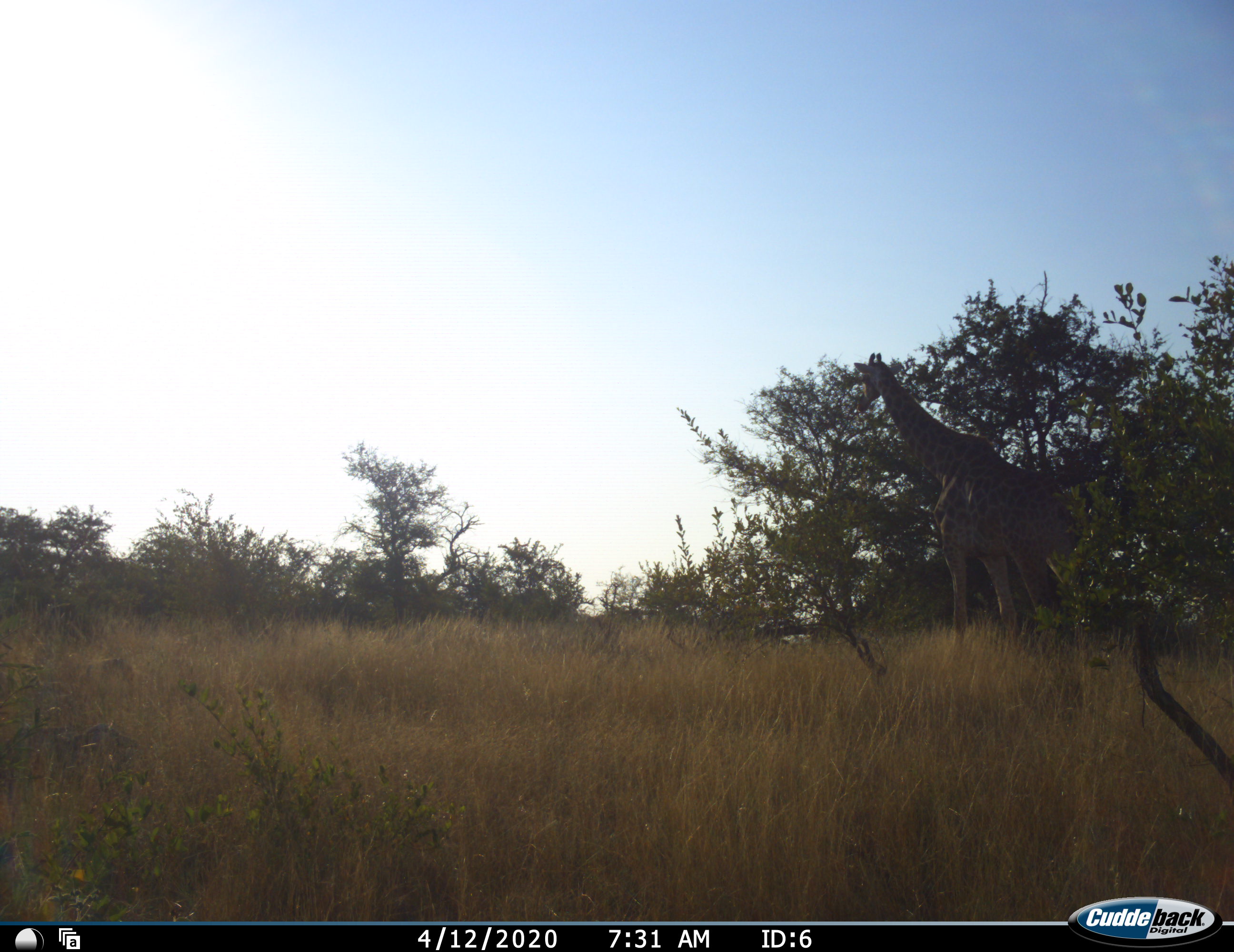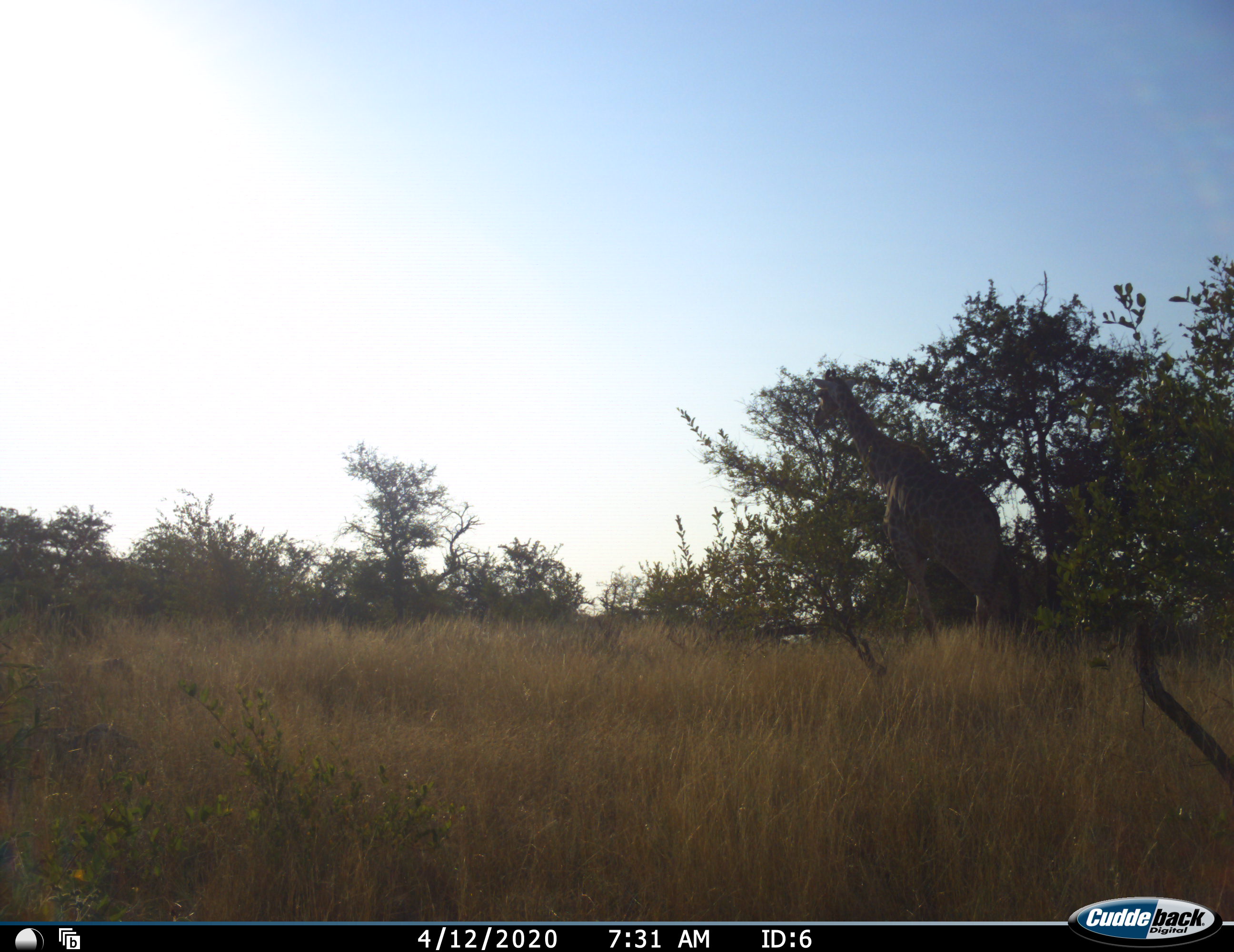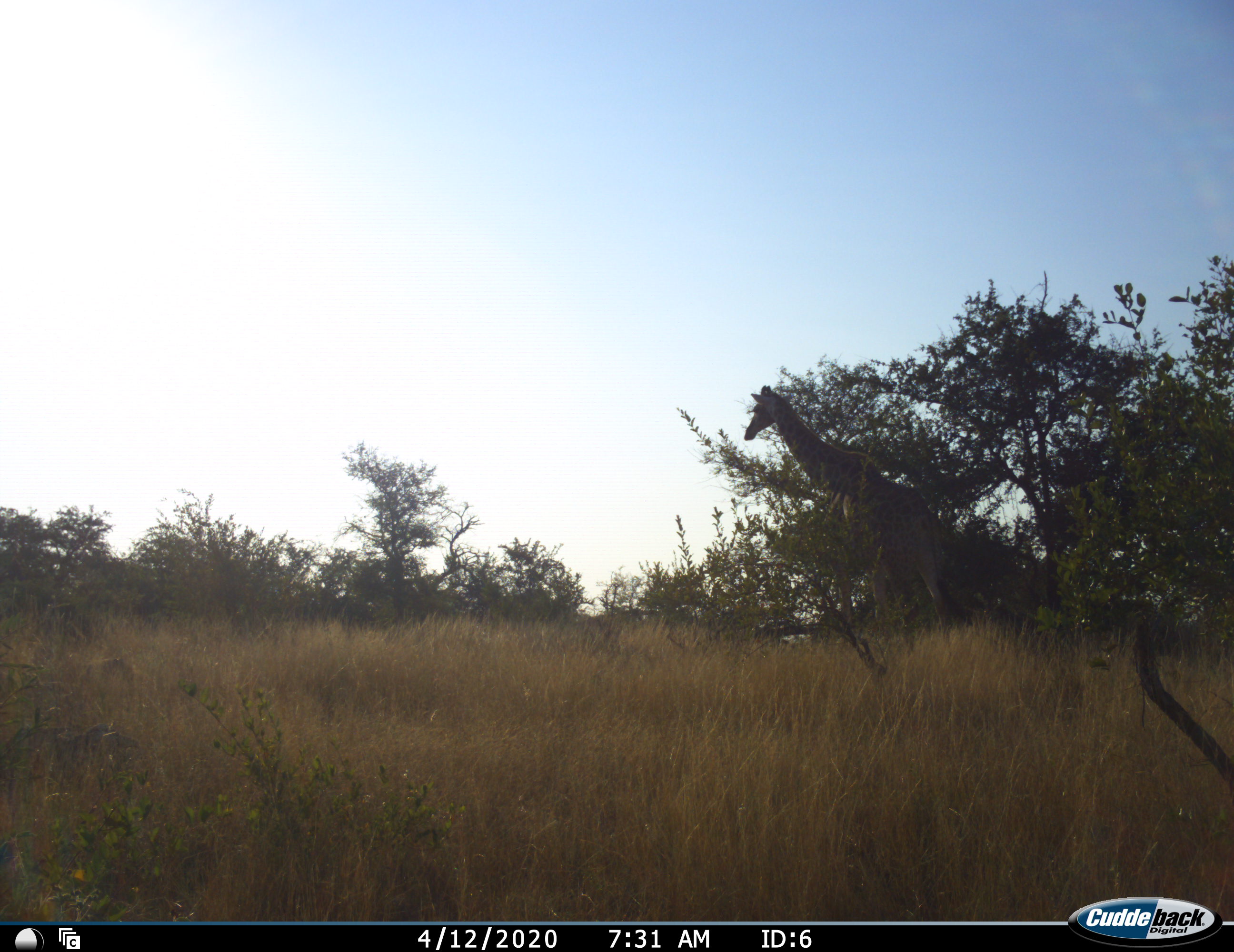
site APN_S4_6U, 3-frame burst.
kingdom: Animalia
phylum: Chordata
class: Mammalia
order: Artiodactyla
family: Giraffidae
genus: Giraffa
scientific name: Giraffa camelopardalis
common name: giraffe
Giraffe (Giraffa camelopardalis), count 1. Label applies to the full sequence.